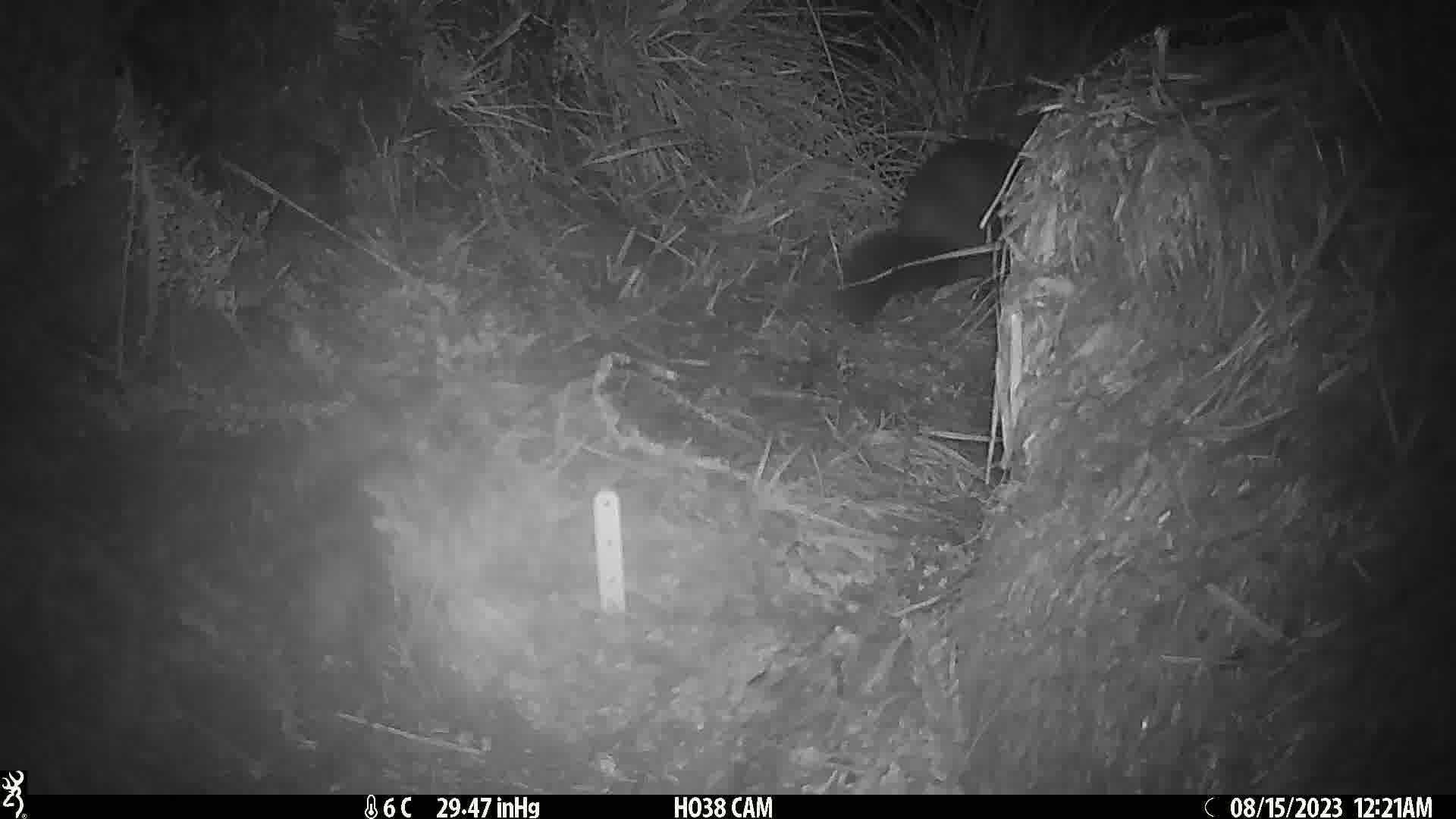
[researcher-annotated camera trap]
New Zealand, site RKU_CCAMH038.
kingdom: Animalia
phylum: Chordata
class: Mammalia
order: Diprotodontia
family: Phalangeridae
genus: Trichosurus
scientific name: Trichosurus vulpecula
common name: common brushtail possum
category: possum